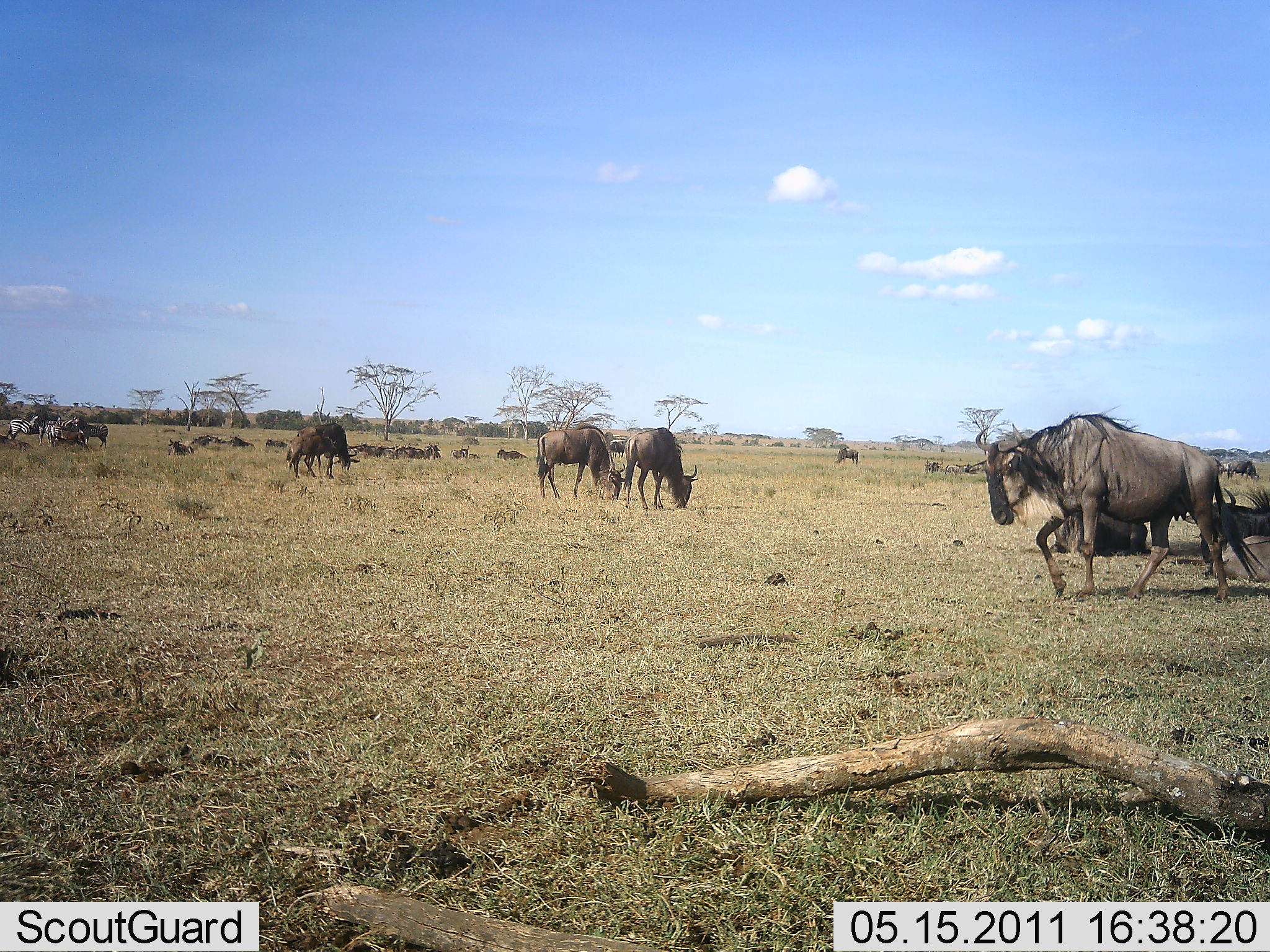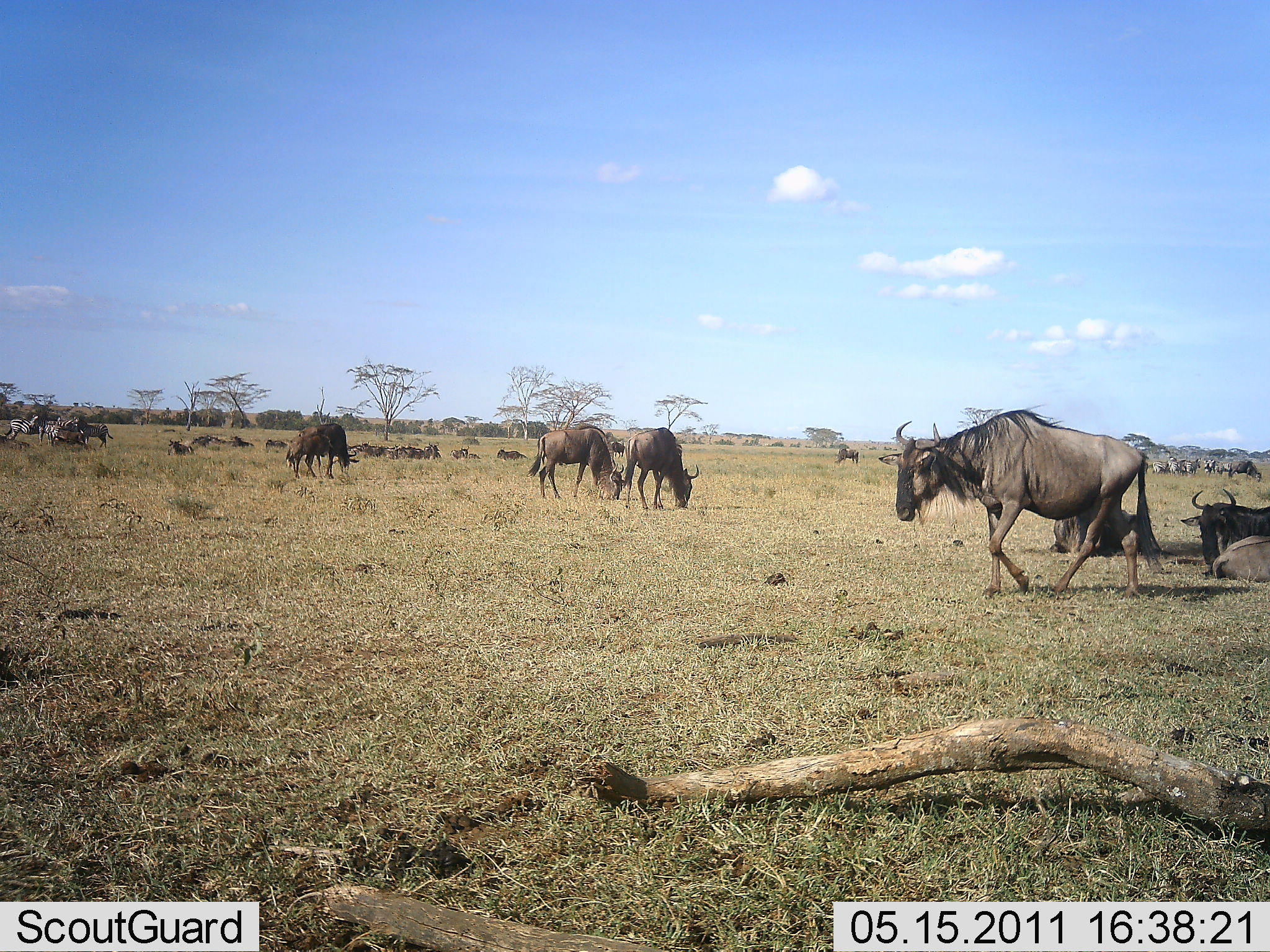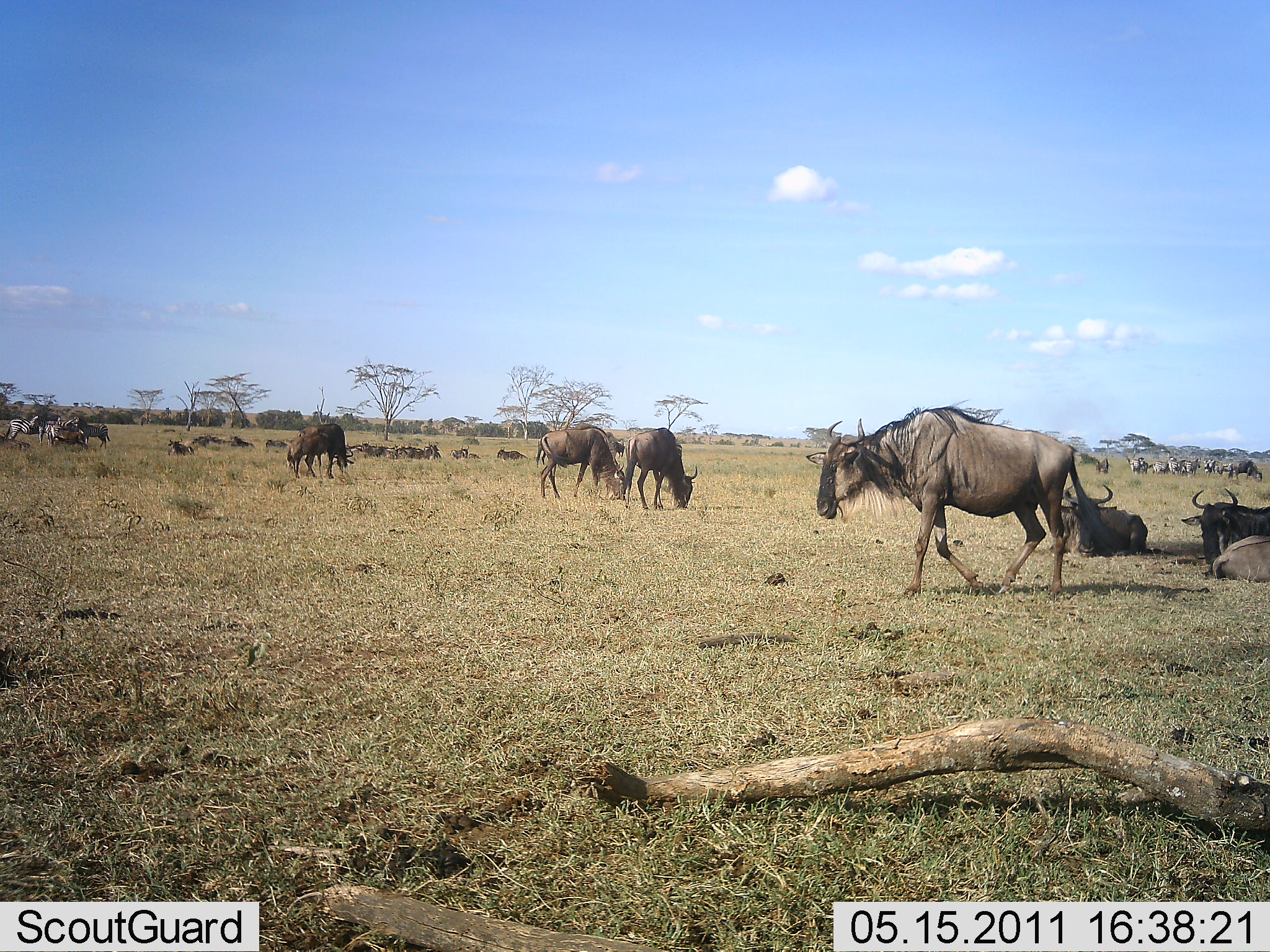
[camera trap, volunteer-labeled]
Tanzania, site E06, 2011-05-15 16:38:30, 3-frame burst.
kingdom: Animalia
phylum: Chordata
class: Mammalia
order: Artiodactyla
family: Bovidae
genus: Connochaetes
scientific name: Connochaetes taurinus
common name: blue wildebeest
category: wildebeest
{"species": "wildebeest (blue wildebeest) (Connochaetes taurinus)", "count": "11-50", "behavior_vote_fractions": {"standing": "54%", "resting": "62%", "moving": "69%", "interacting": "0%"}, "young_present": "0%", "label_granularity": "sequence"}